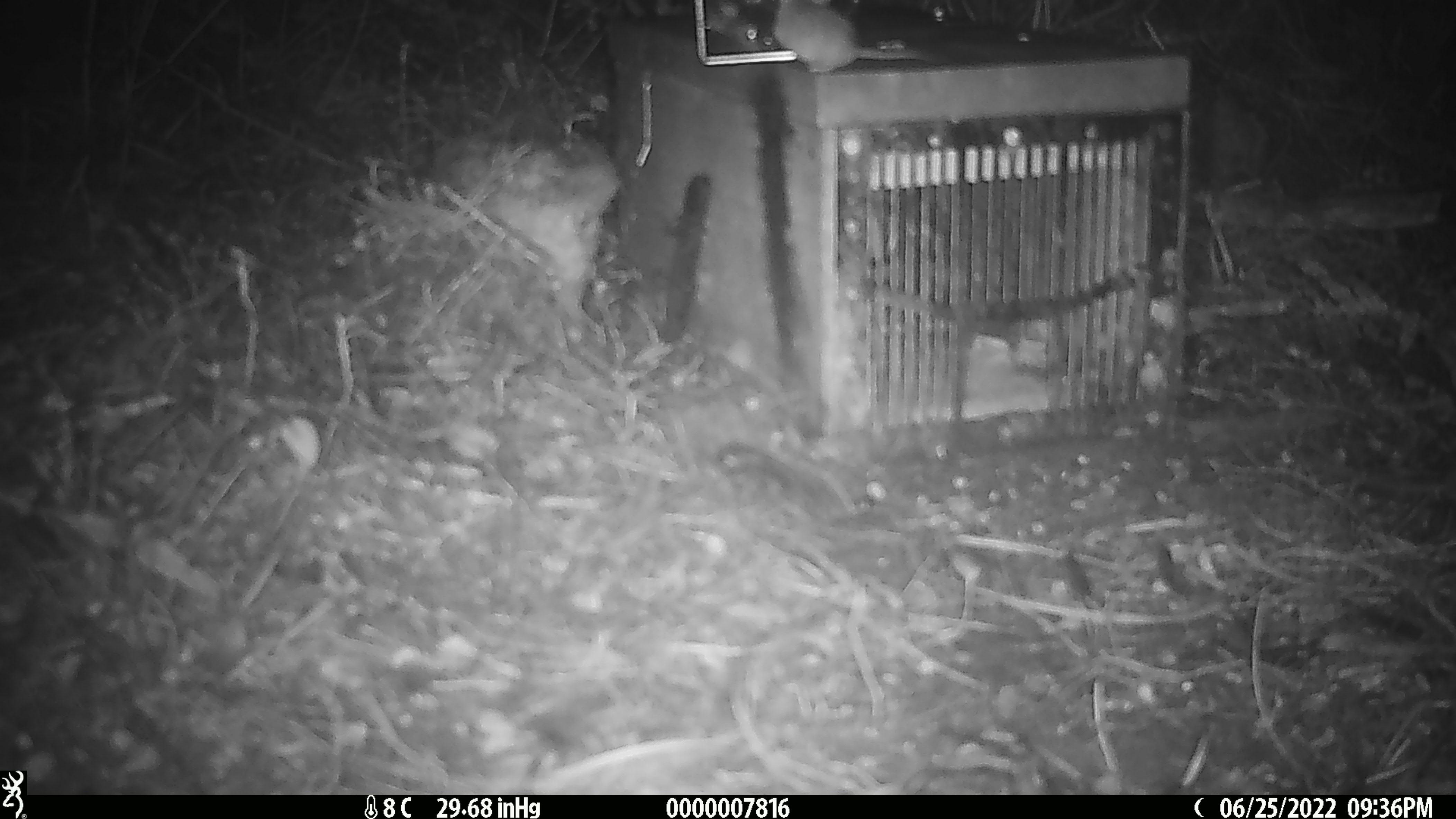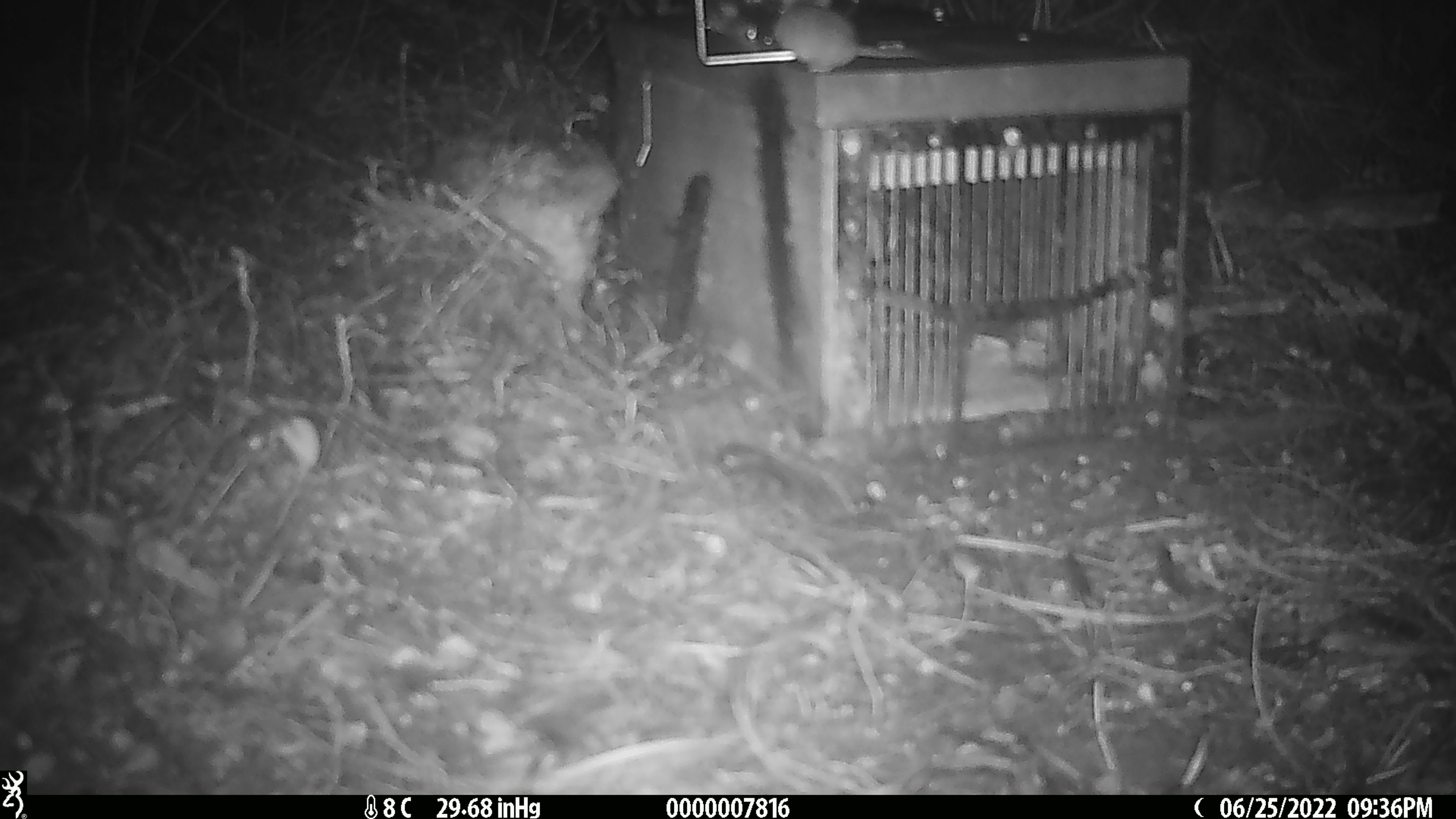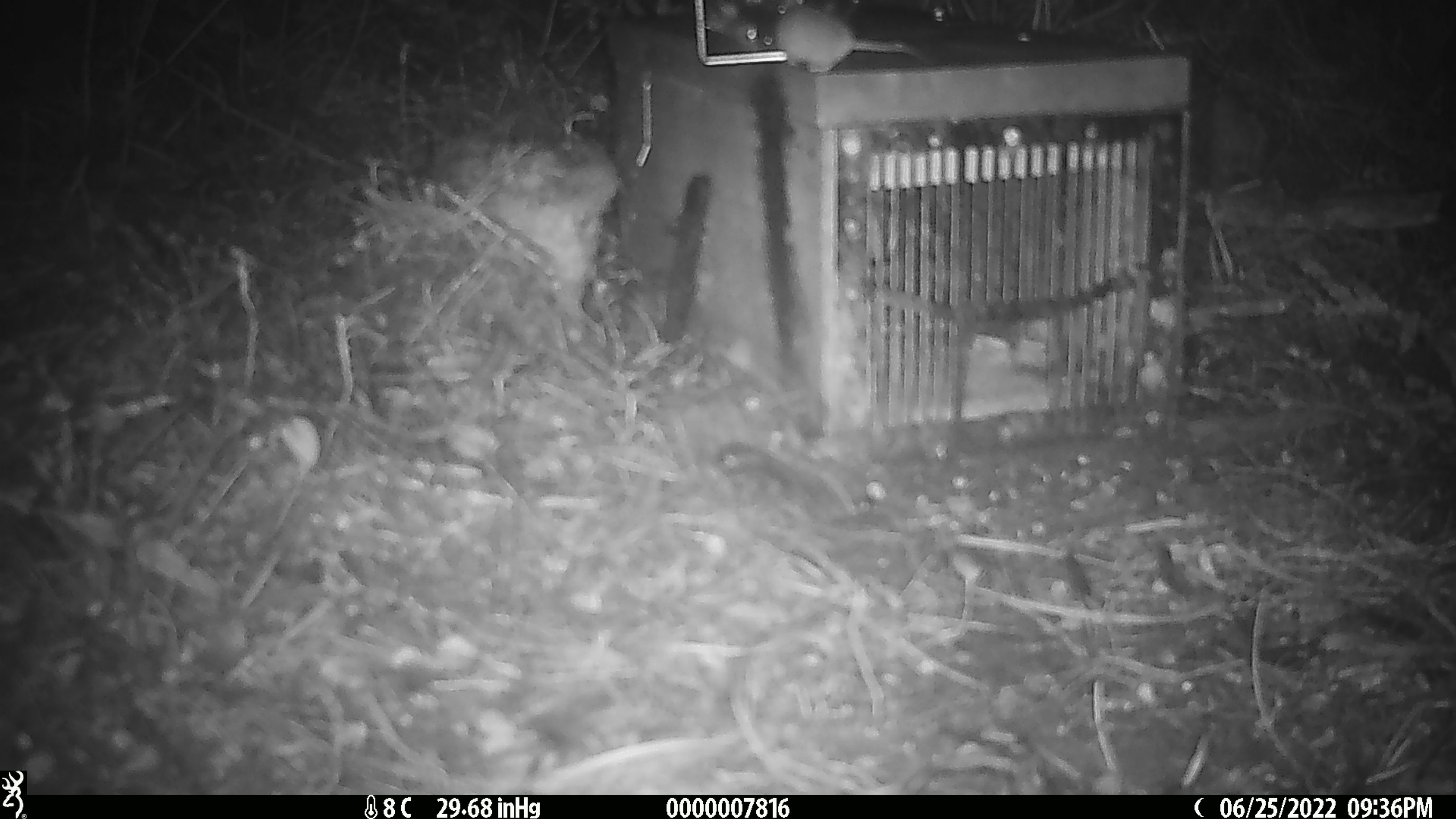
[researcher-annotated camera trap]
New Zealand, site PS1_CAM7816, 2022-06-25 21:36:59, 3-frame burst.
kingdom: Animalia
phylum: Chordata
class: Mammalia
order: Rodentia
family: Muridae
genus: Mus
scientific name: Mus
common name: mouse